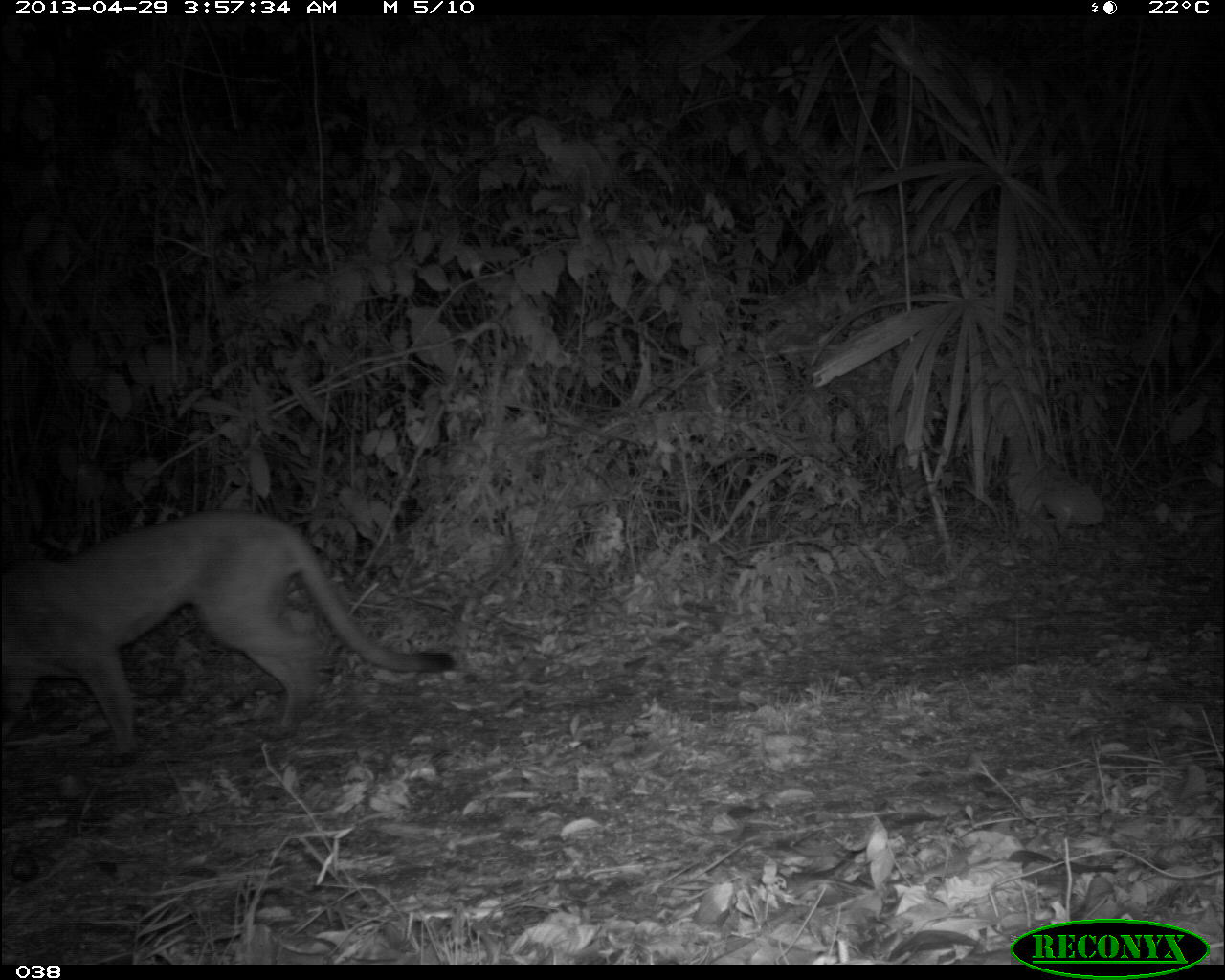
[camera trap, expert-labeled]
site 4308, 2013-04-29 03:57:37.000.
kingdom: Animalia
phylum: Chordata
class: Mammalia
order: Carnivora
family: Felidae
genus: Puma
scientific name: Puma concolor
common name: mountain lion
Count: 1.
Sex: male.